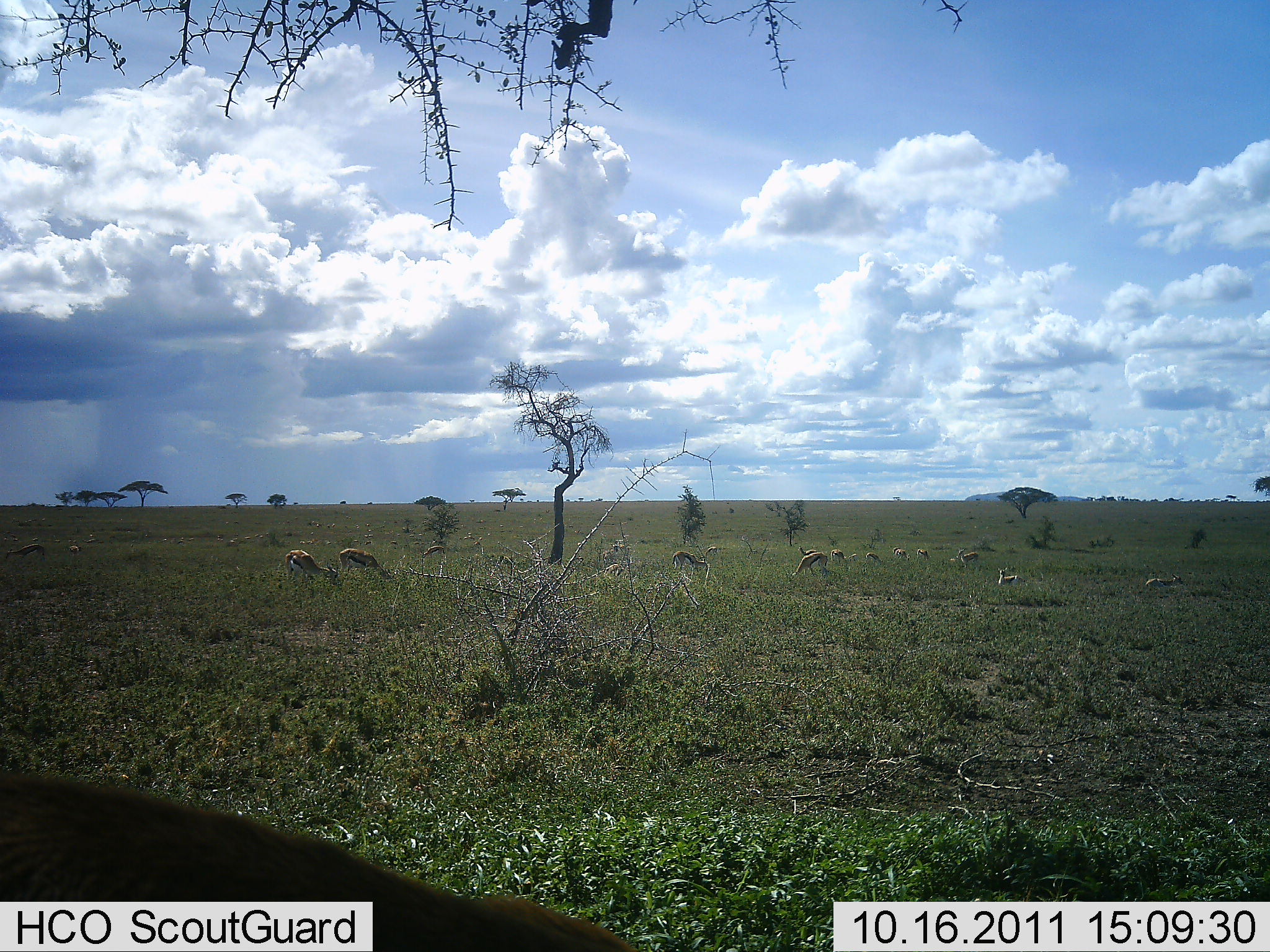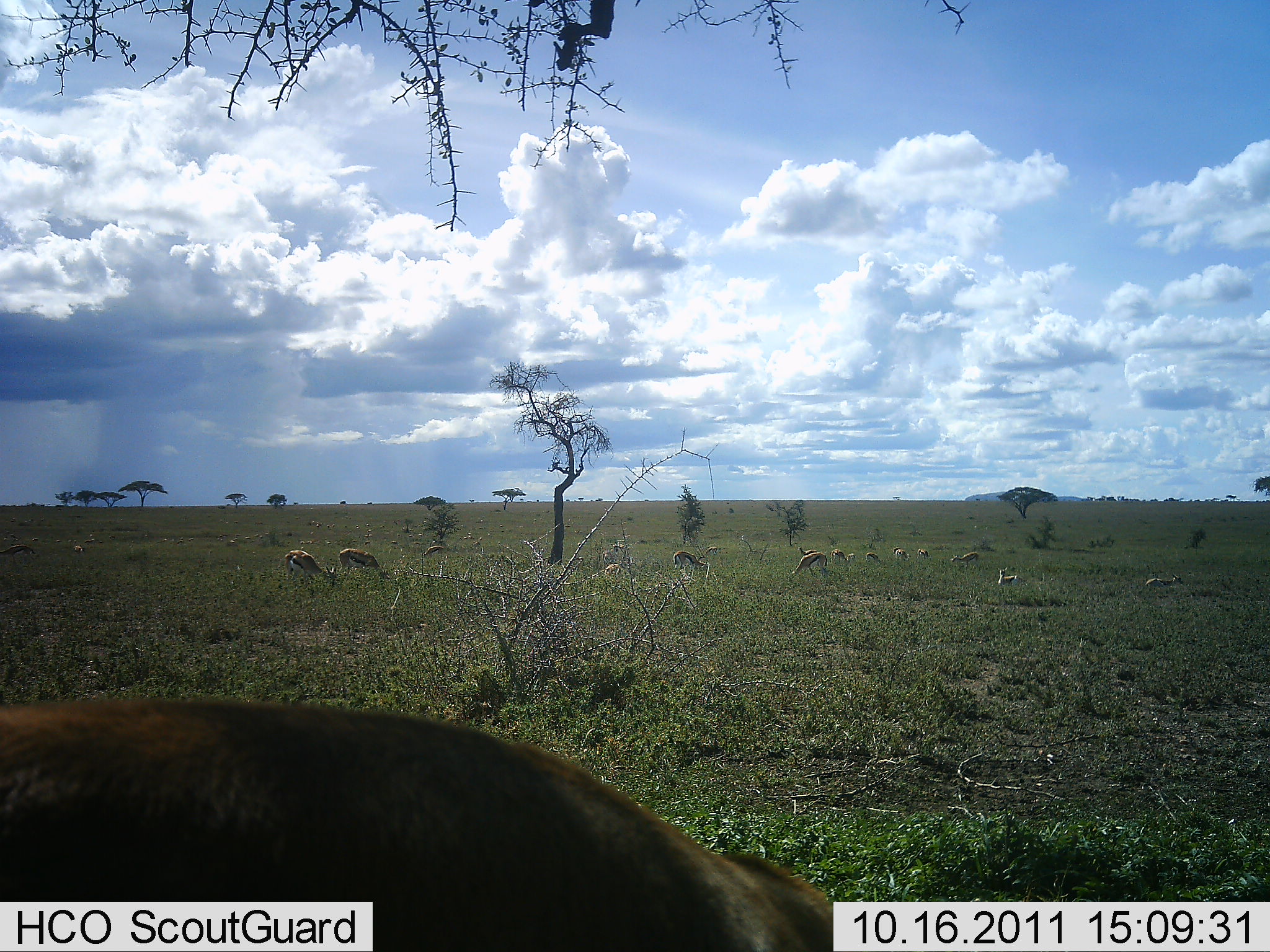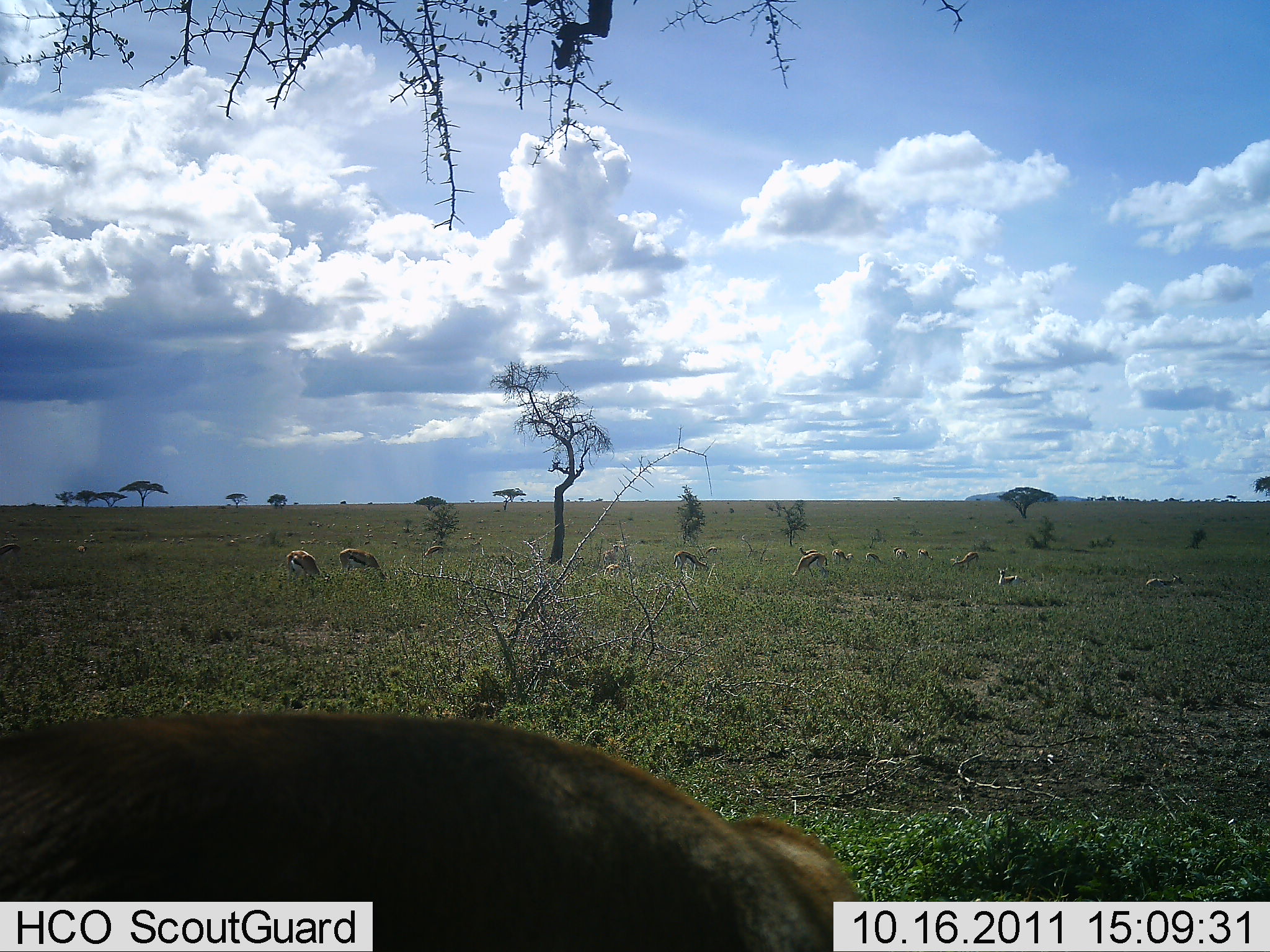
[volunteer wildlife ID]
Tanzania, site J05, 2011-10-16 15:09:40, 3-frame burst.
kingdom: Animalia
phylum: Chordata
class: Mammalia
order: Artiodactyla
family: Bovidae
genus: Eudorcas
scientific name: Eudorcas thomsonii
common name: thomson's gazelle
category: gazellethomsons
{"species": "gazellethomsons (thomson's gazelle) (Eudorcas thomsonii)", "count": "11-50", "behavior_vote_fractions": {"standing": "31%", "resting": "8%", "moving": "15%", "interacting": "0%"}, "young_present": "0%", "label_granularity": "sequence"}